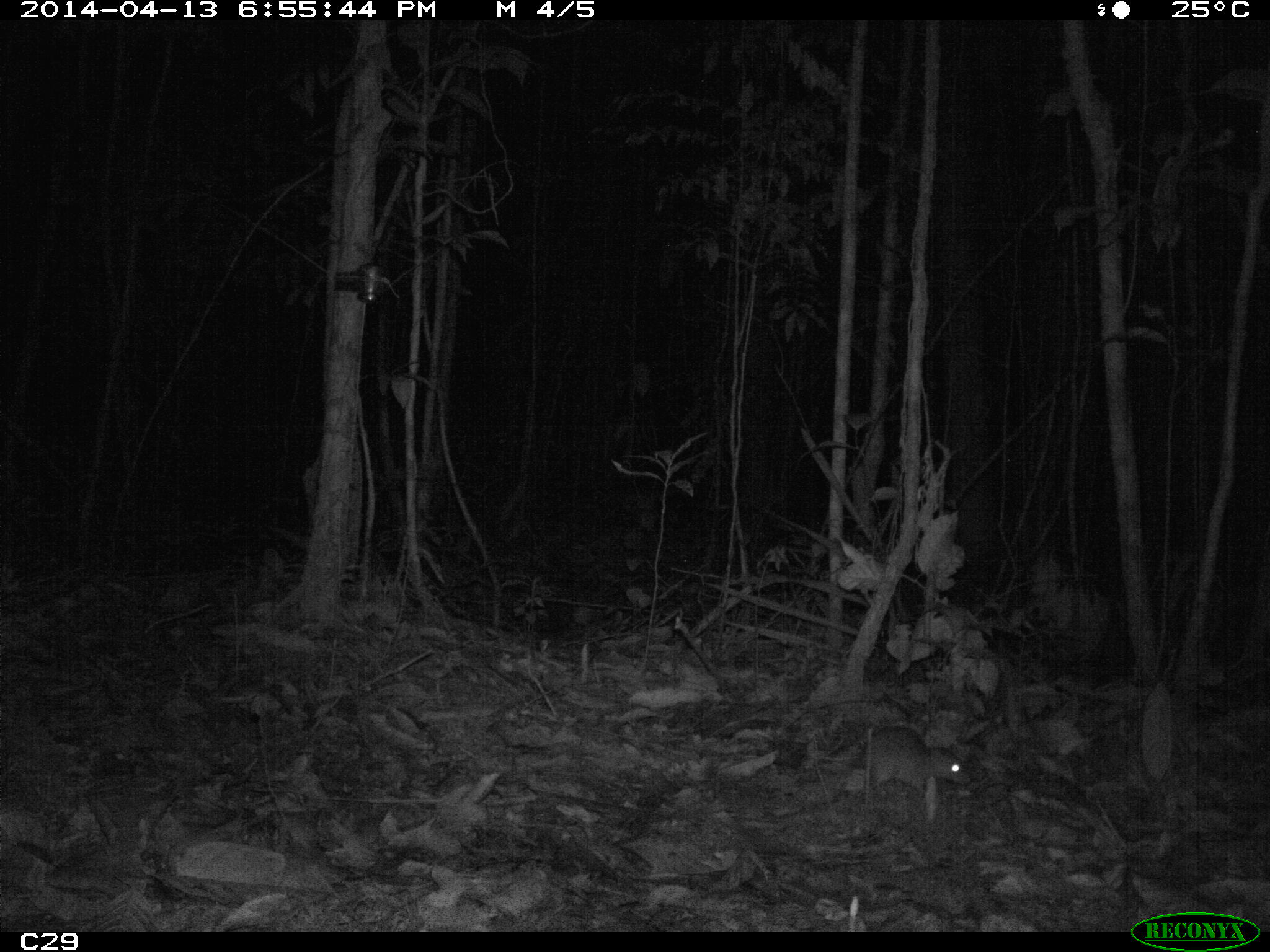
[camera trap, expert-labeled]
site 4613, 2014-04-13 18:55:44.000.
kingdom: Animalia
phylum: Chordata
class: Mammalia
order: Rodentia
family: Muridae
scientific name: Muridae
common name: mice, rats, and gerbils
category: unknown mouse or rat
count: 1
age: adult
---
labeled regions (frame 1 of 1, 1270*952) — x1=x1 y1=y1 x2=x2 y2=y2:
unknown mouse or rat: x1=865 y1=724 x2=971 y2=797